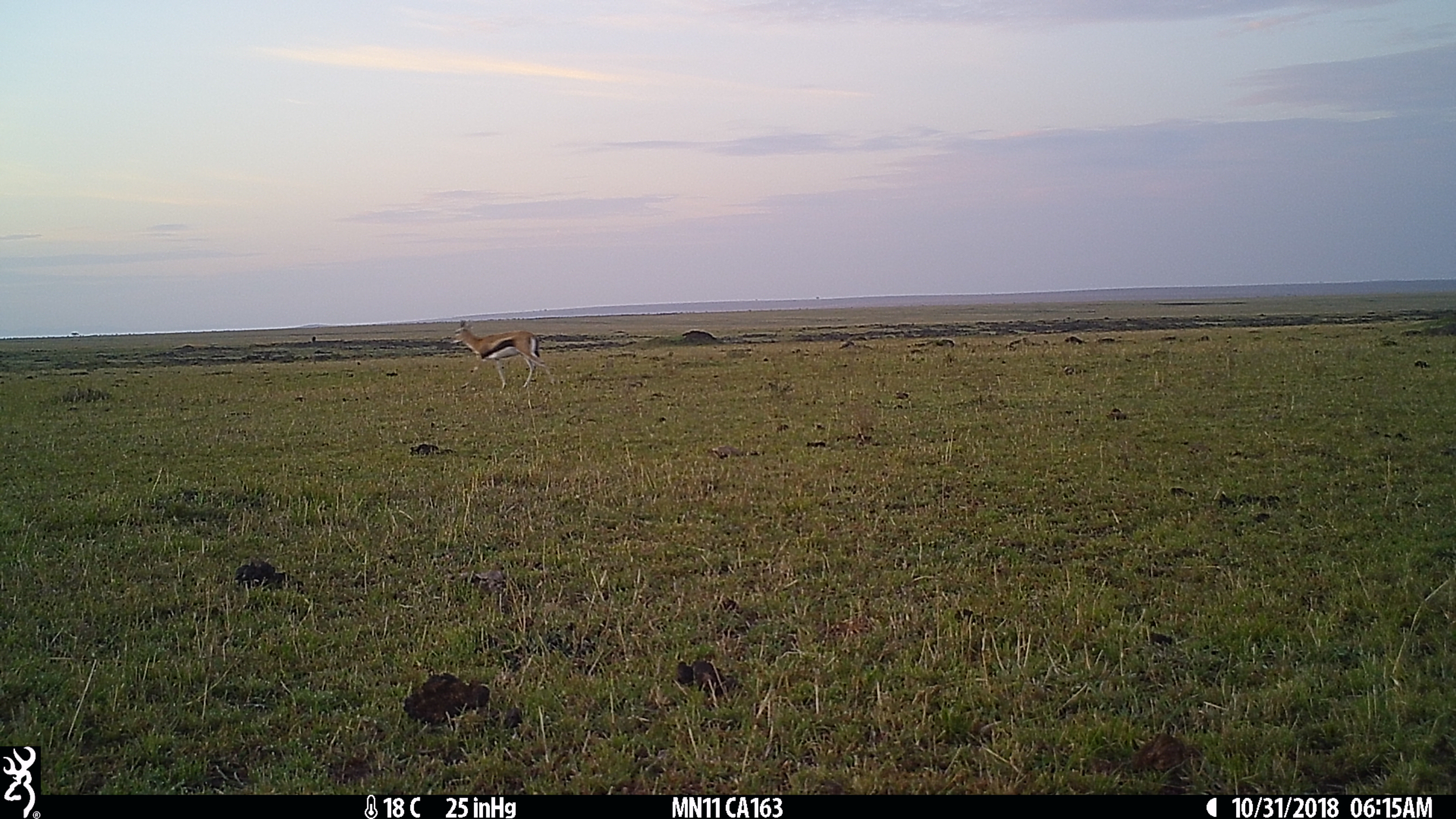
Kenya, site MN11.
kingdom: Animalia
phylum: Chordata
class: Mammalia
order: Artiodactyla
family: Bovidae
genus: Eudorcas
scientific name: Eudorcas thomsonii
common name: thomon's gazelle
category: gazelle thomsons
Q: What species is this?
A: Gazelle thomsons (thomon's gazelle) (Eudorcas thomsonii).